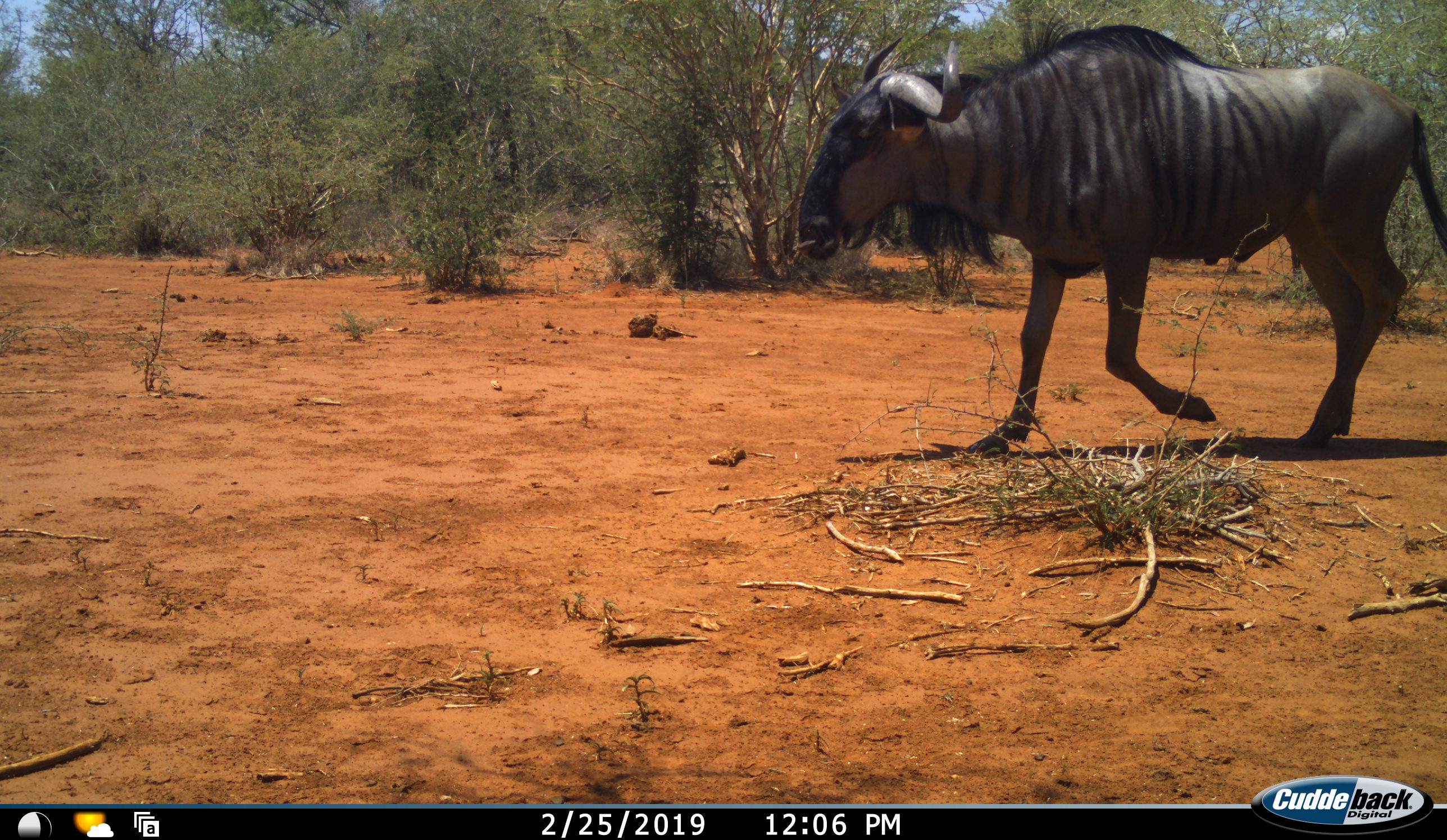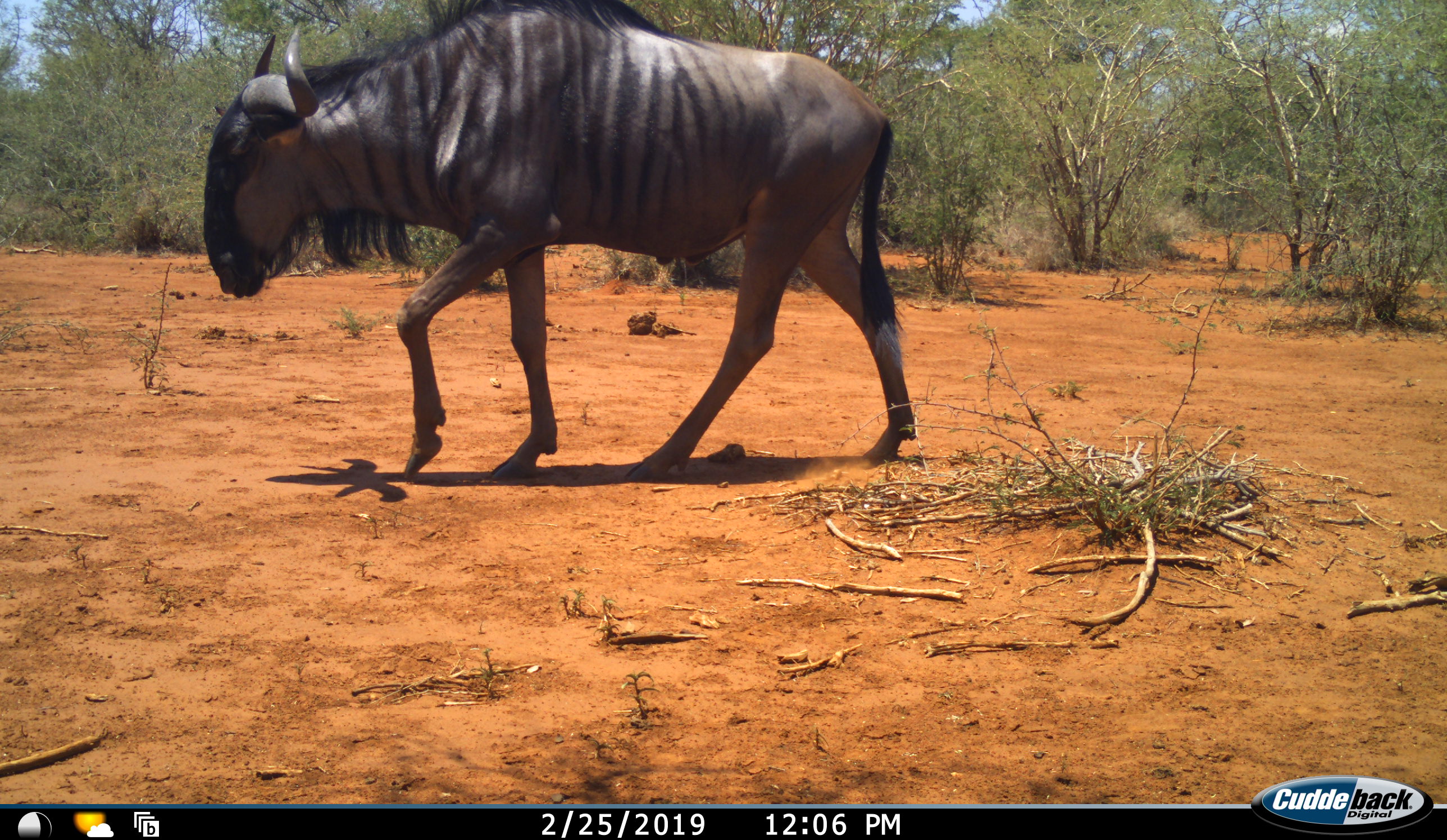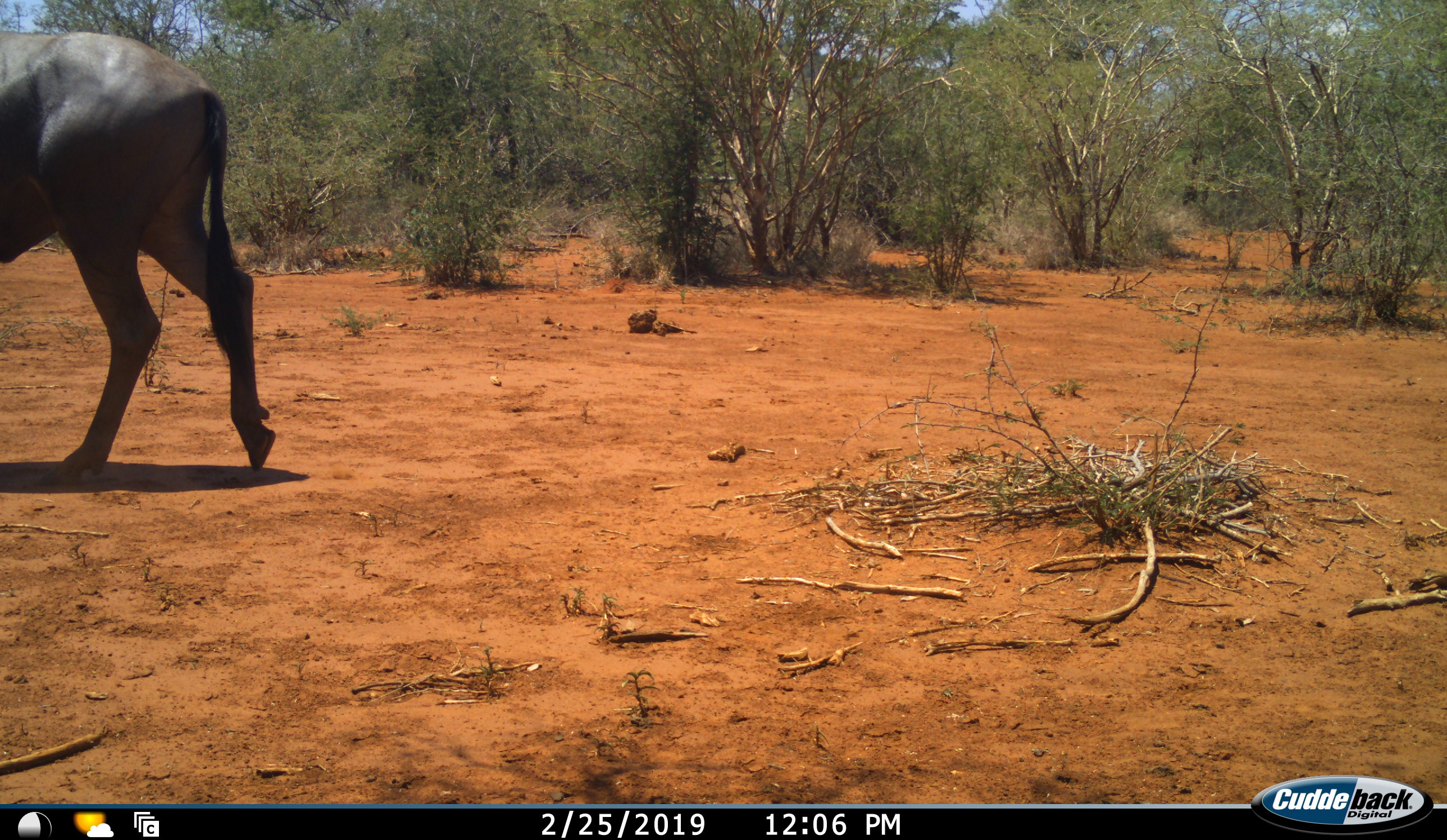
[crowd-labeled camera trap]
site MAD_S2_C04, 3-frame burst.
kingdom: Animalia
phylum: Chordata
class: Mammalia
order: Artiodactyla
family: Bovidae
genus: Connochaetes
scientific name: Connochaetes taurinus taurinus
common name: blue wildebeest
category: wildebeestblue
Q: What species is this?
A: Wildebeestblue (blue wildebeest) (Connochaetes taurinus taurinus).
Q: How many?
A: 1.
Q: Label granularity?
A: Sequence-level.